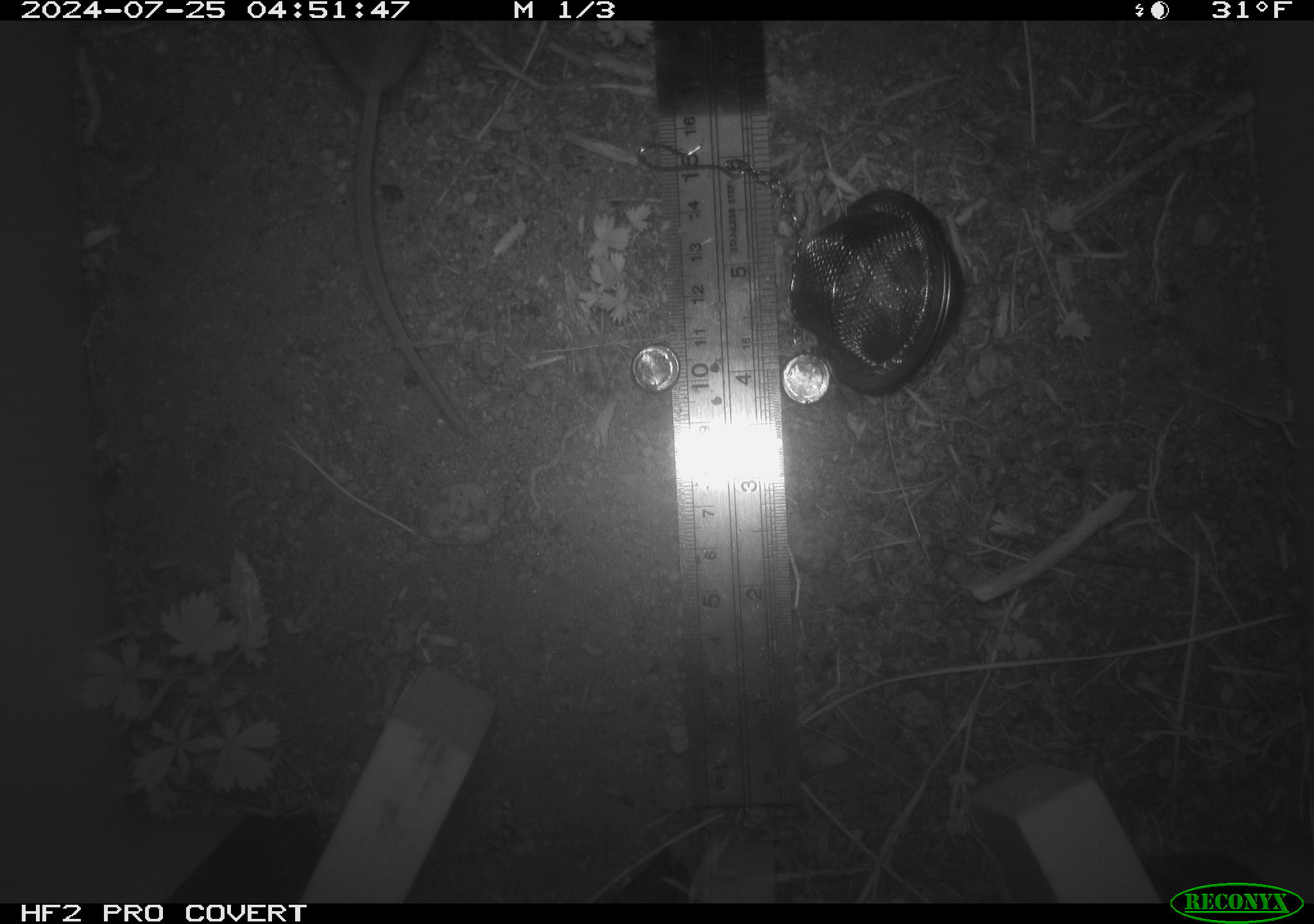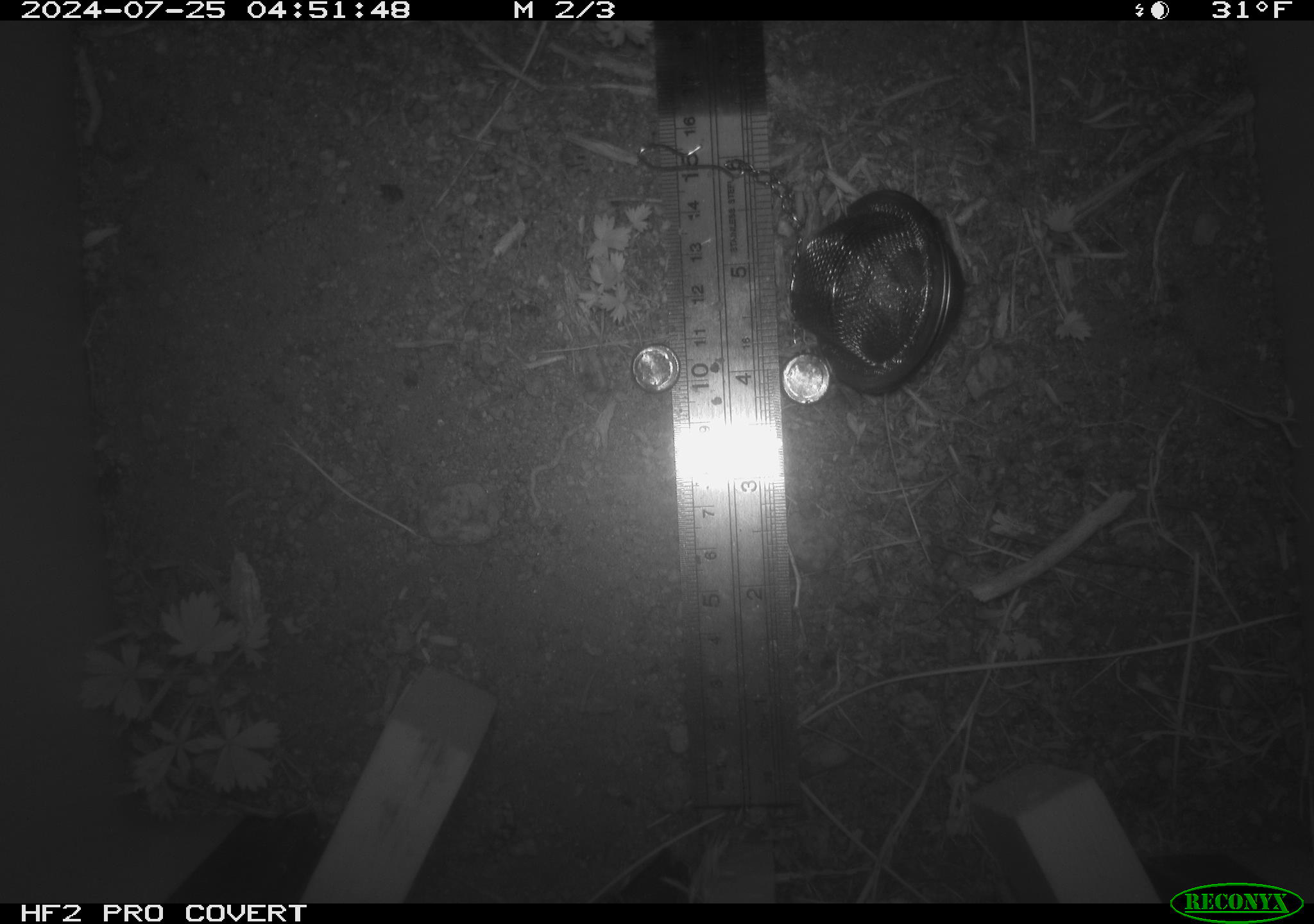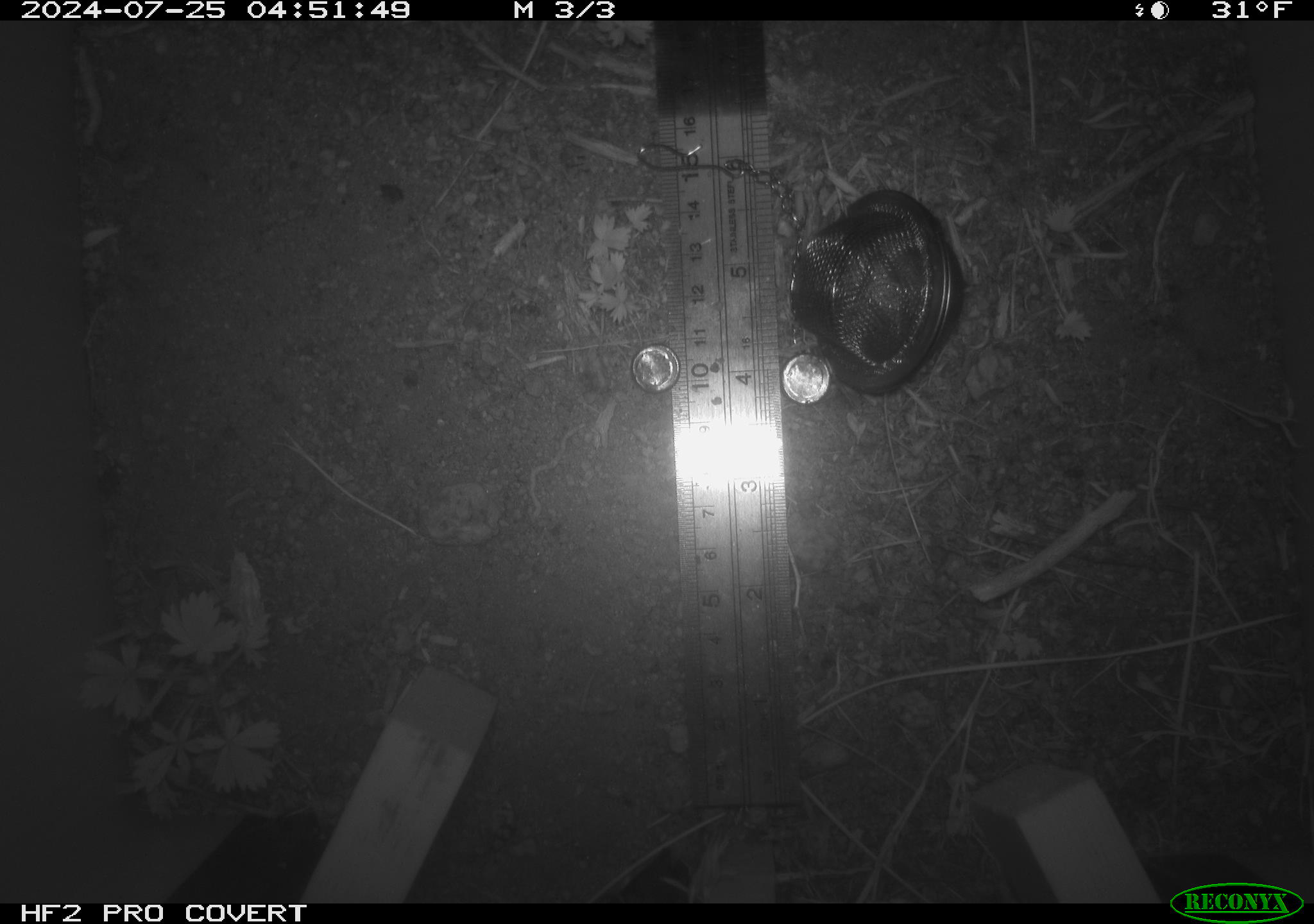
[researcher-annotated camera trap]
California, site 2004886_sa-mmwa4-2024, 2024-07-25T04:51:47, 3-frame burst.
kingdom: Animalia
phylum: Chordata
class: Mammalia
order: Rodentia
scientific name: Rodentia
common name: mouse species